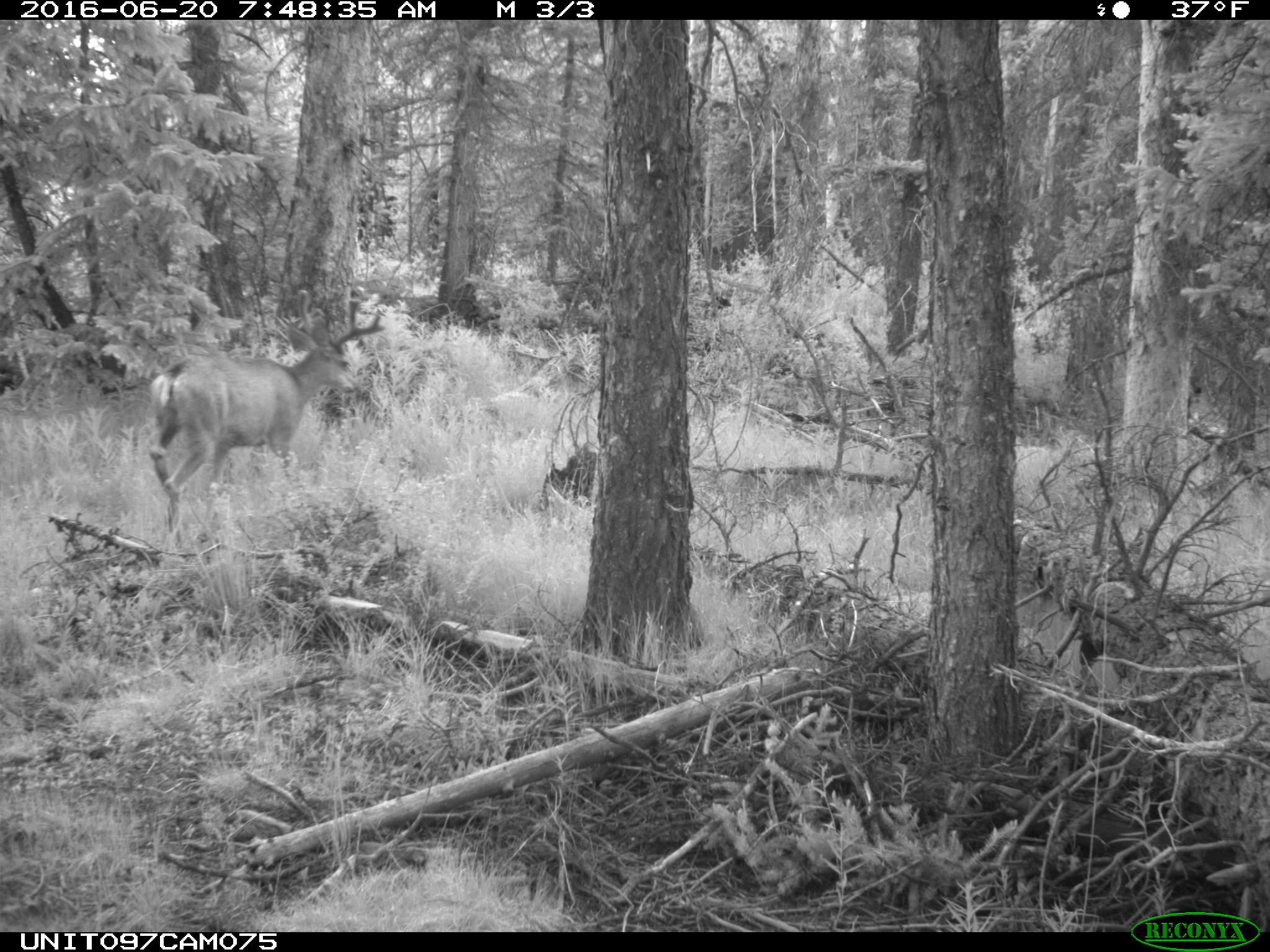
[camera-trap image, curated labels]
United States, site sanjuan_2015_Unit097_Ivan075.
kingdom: Animalia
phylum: Chordata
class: Mammalia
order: Artiodactyla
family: Cervidae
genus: Odocoileus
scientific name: Odocoileus hemionus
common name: mule deer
Odocoileus hemionus (mule deer).